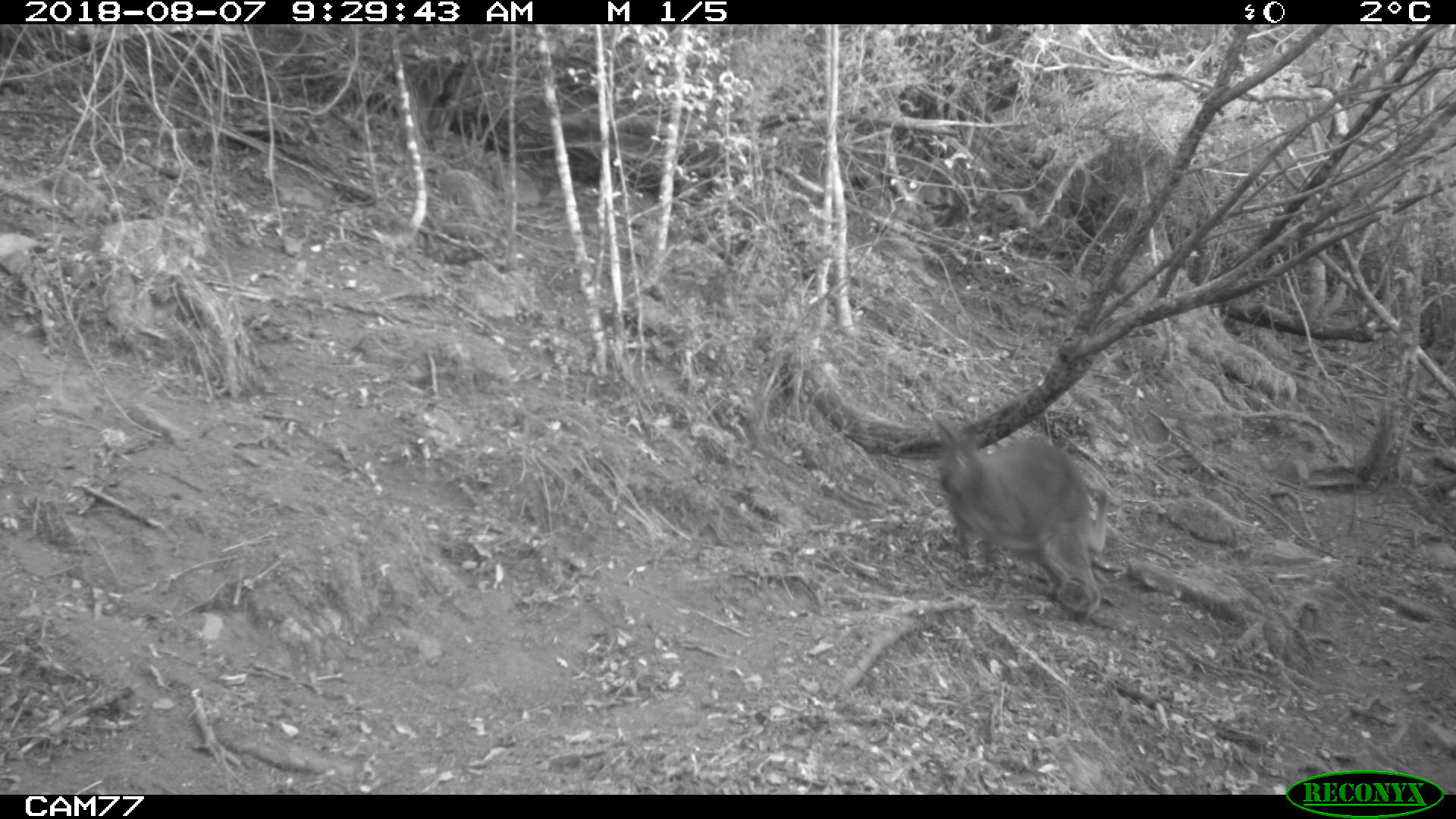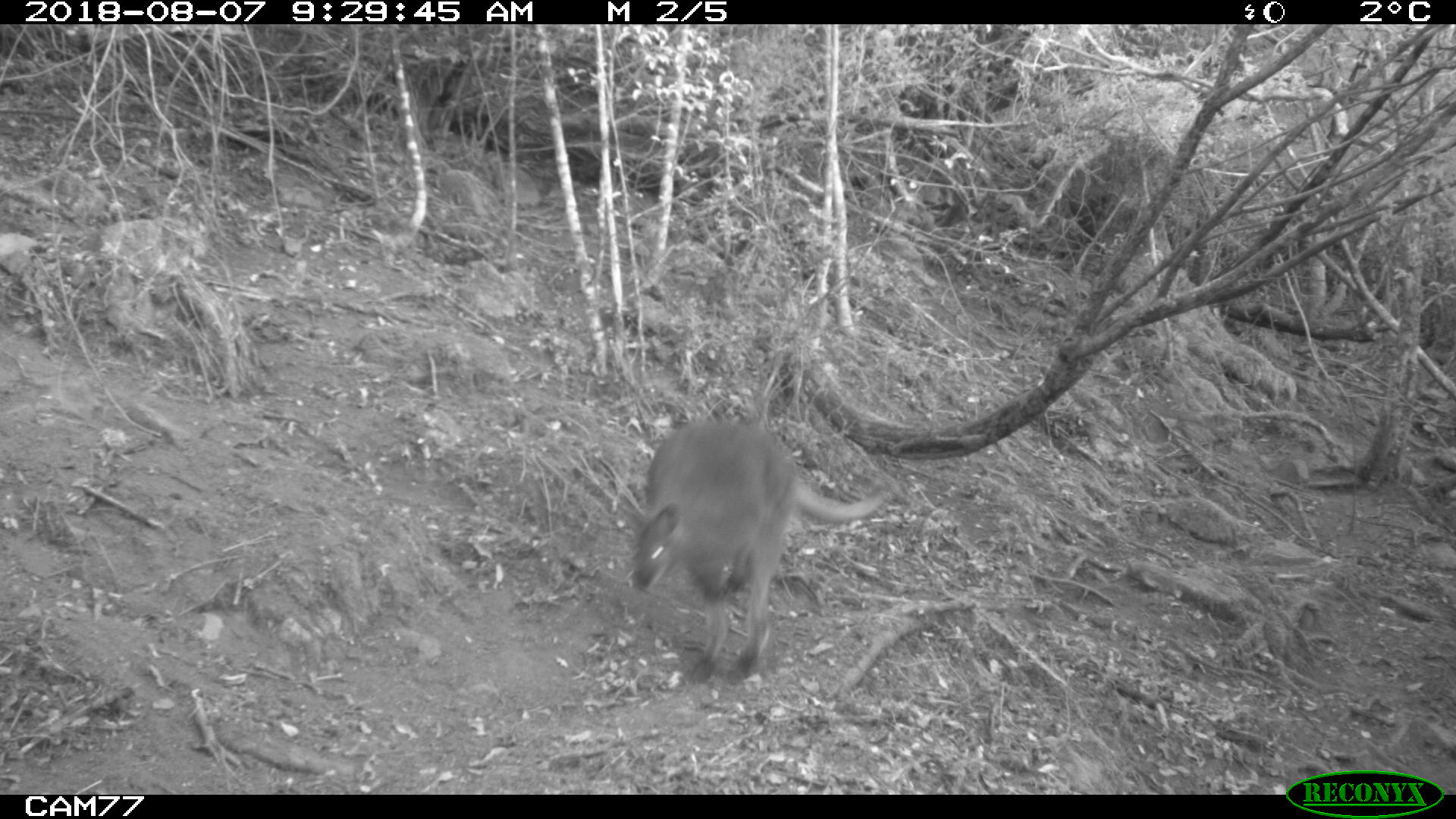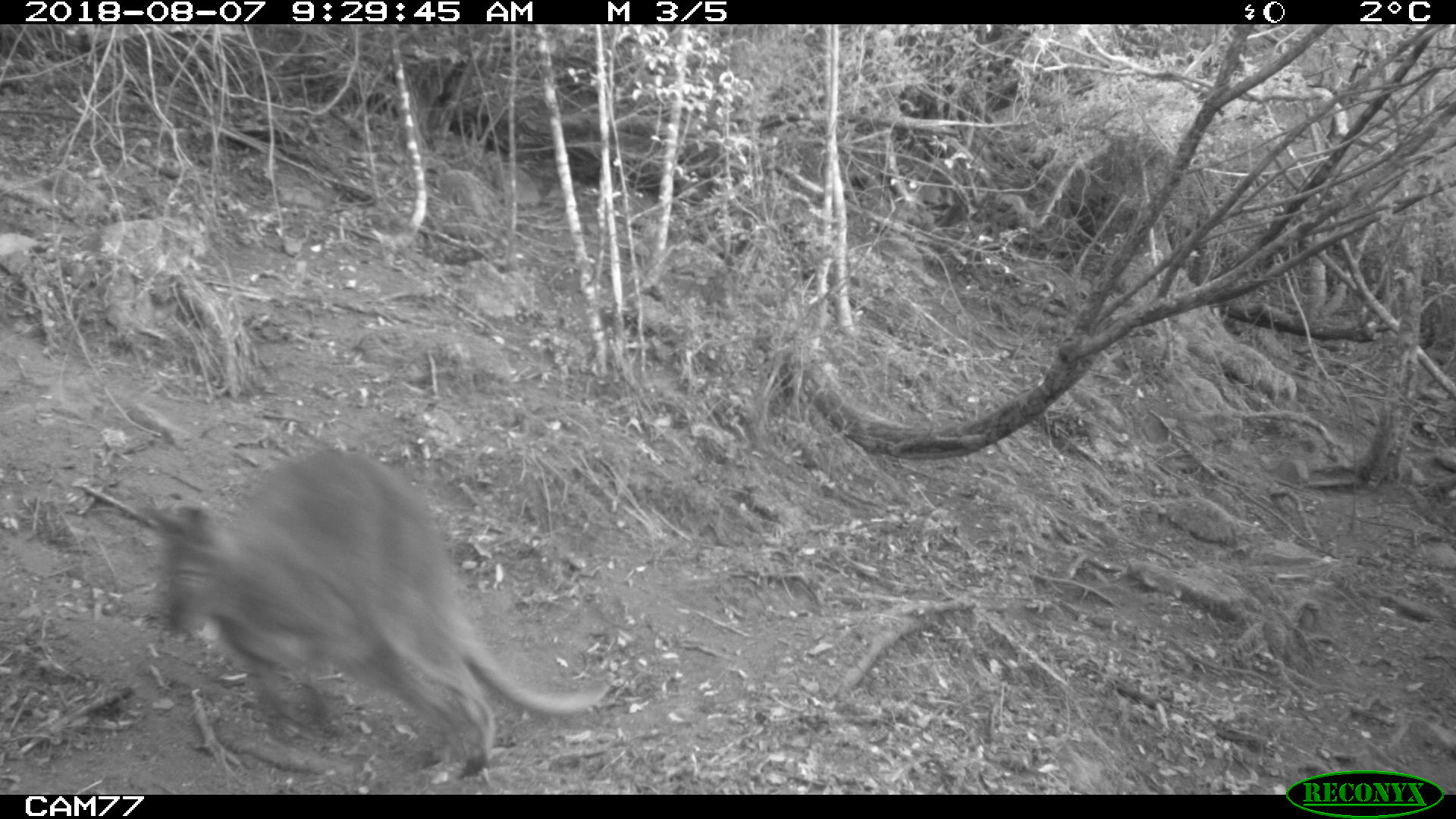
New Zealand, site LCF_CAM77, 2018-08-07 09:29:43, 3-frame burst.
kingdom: Animalia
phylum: Chordata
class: Mammalia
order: Diprotodontia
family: Macropodidae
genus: Notamacropus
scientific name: Notamacropus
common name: wallaby